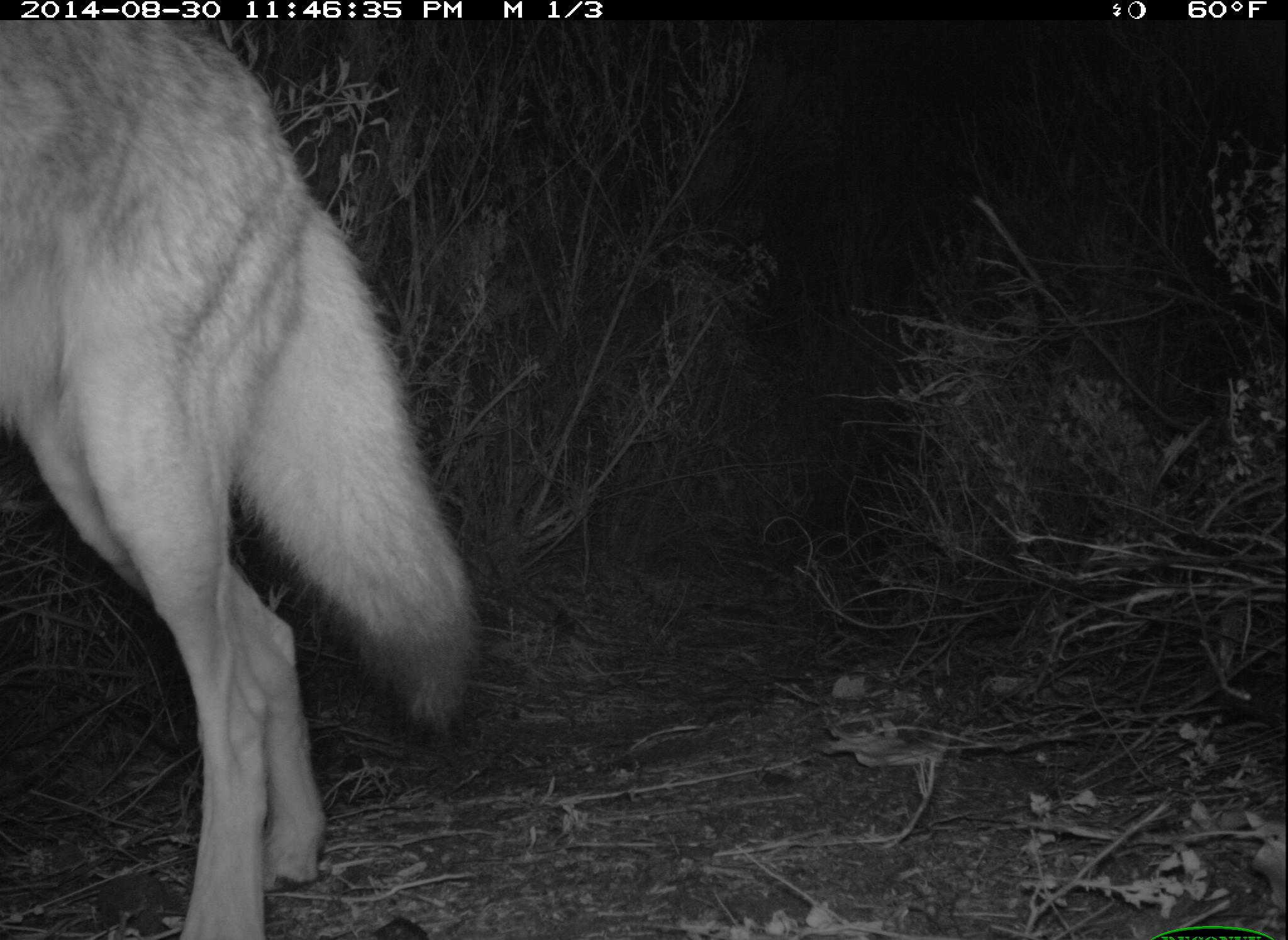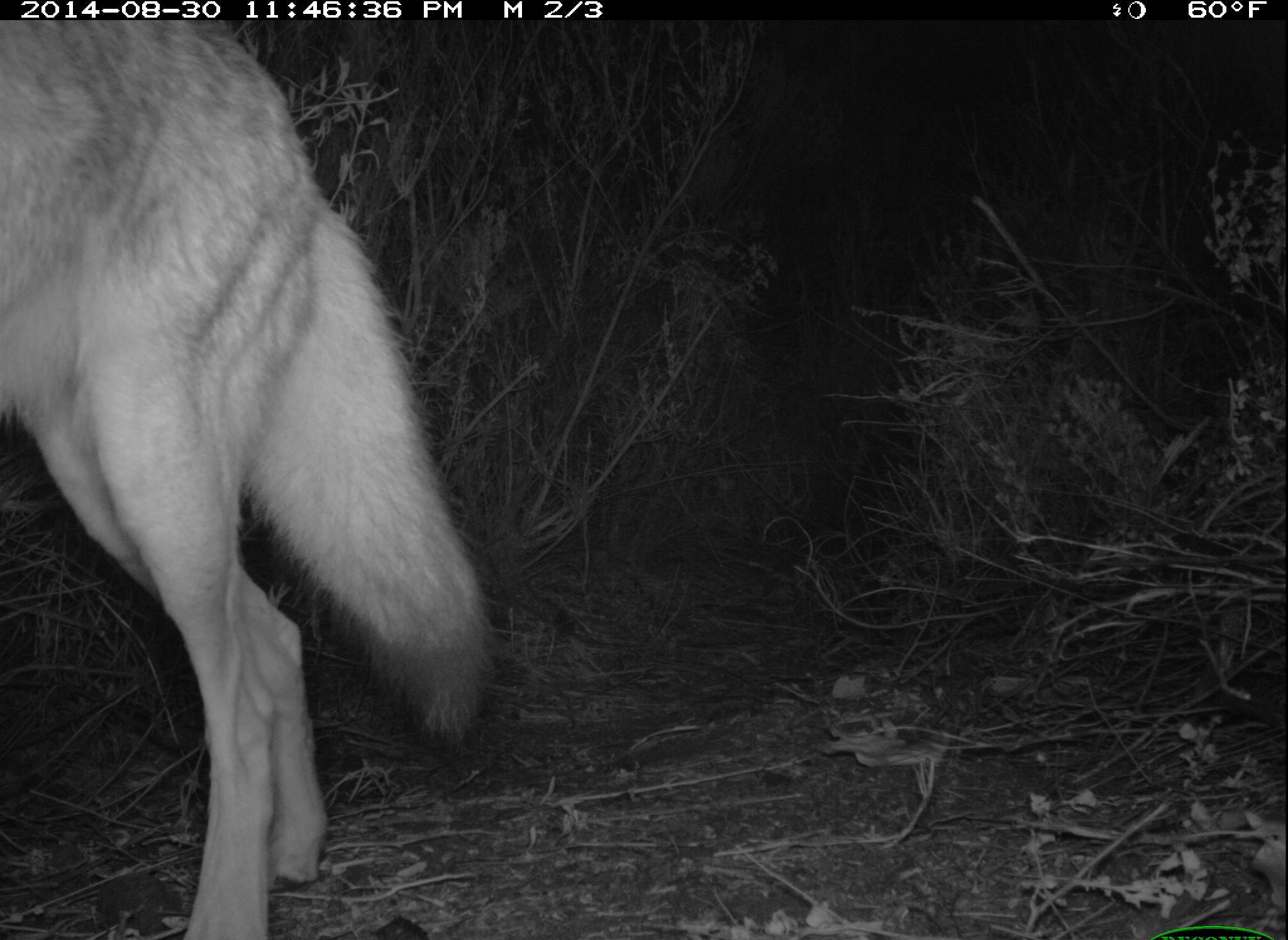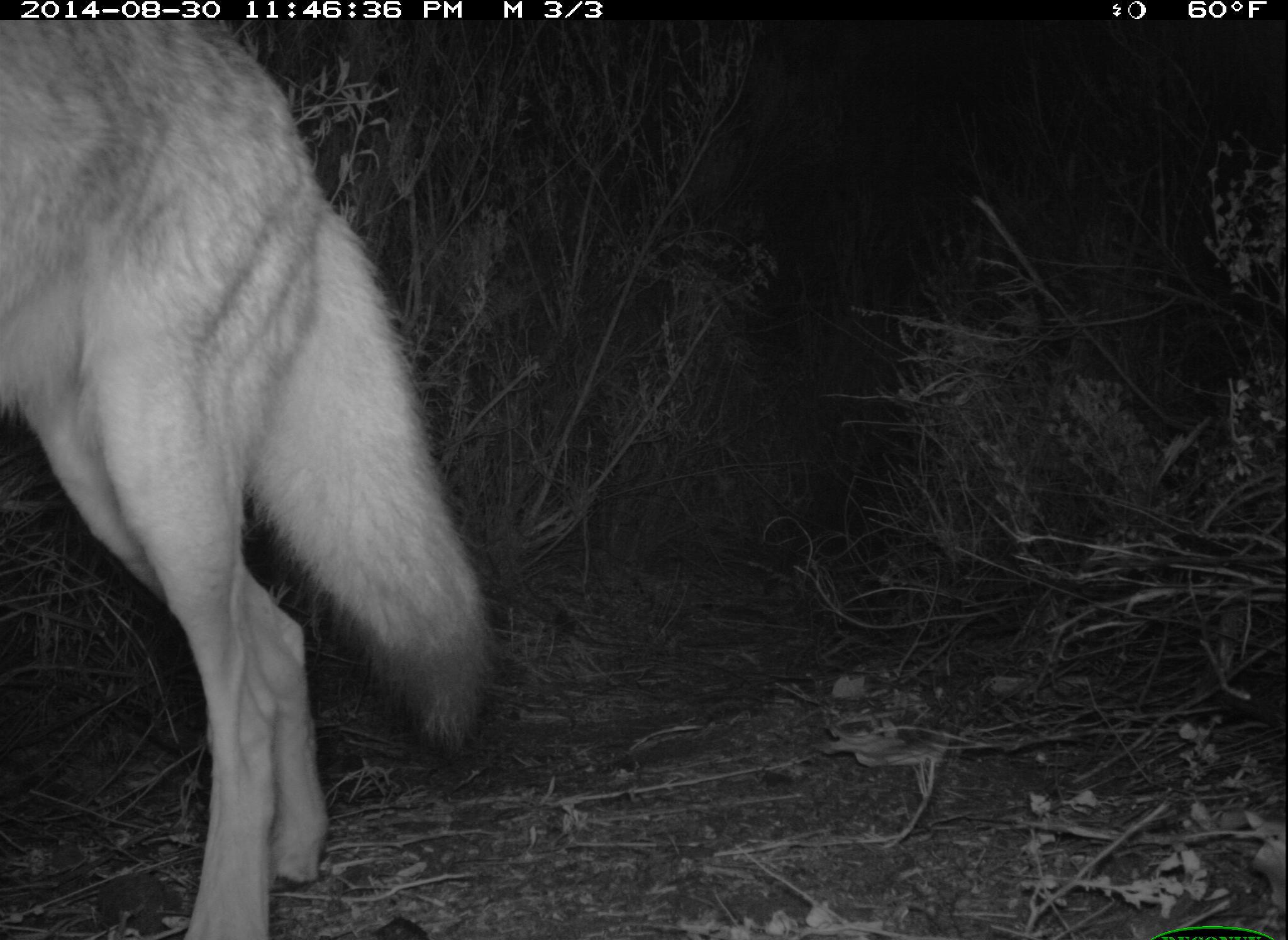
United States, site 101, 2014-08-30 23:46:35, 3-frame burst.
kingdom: Animalia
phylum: Chordata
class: Mammalia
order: Carnivora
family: Canidae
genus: Canis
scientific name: Canis latrans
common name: coyote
Coyote (Canis latrans).